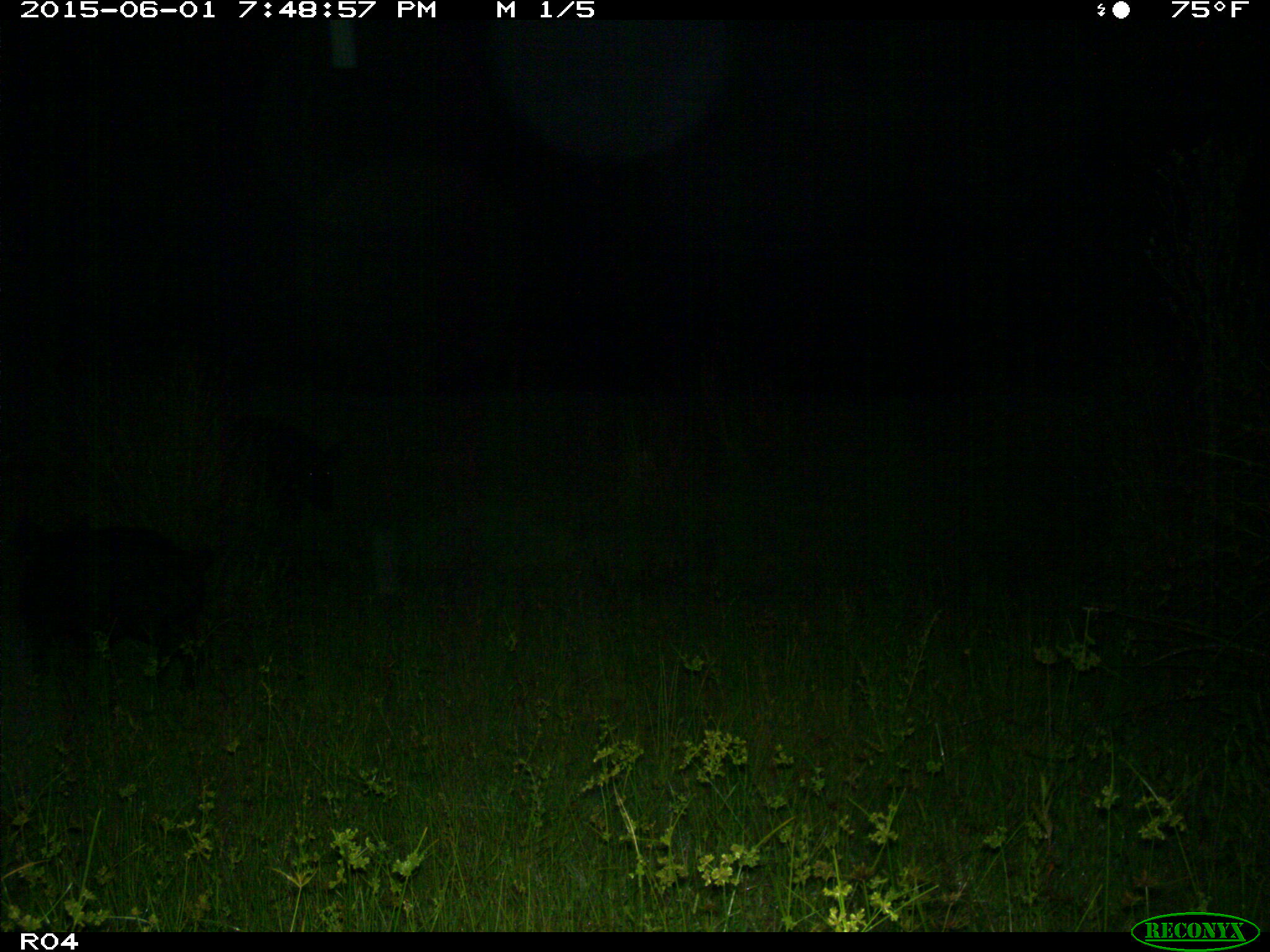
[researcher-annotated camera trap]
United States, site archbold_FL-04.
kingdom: Animalia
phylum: Chordata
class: Mammalia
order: Artiodactyla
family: Suidae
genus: Sus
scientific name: Sus scrofa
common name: wild boar